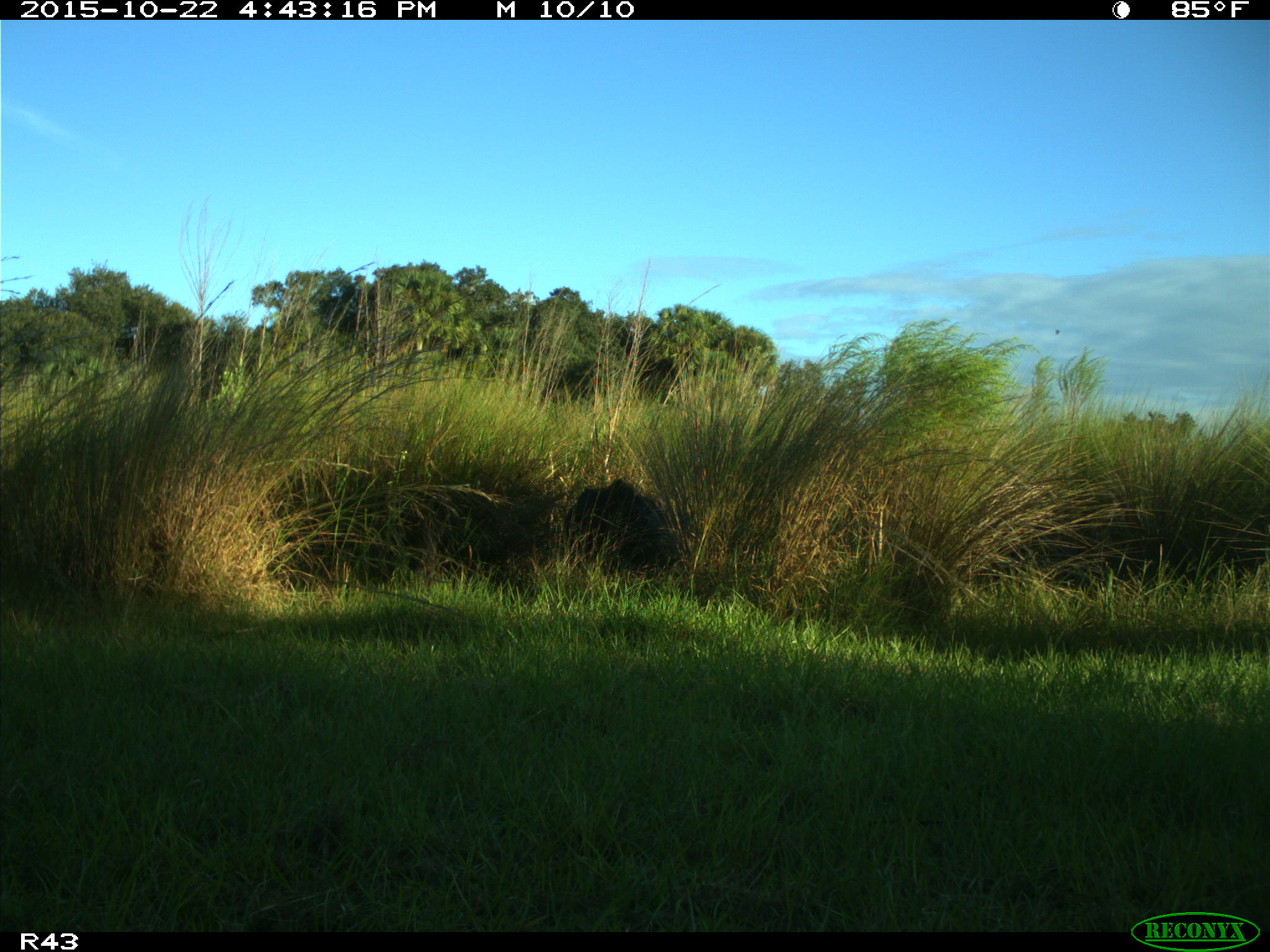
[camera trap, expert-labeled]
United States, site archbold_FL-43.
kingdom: Animalia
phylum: Chordata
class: Mammalia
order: Artiodactyla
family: Suidae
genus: Sus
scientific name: Sus scrofa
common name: wild boar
Sus scrofa (wild boar).